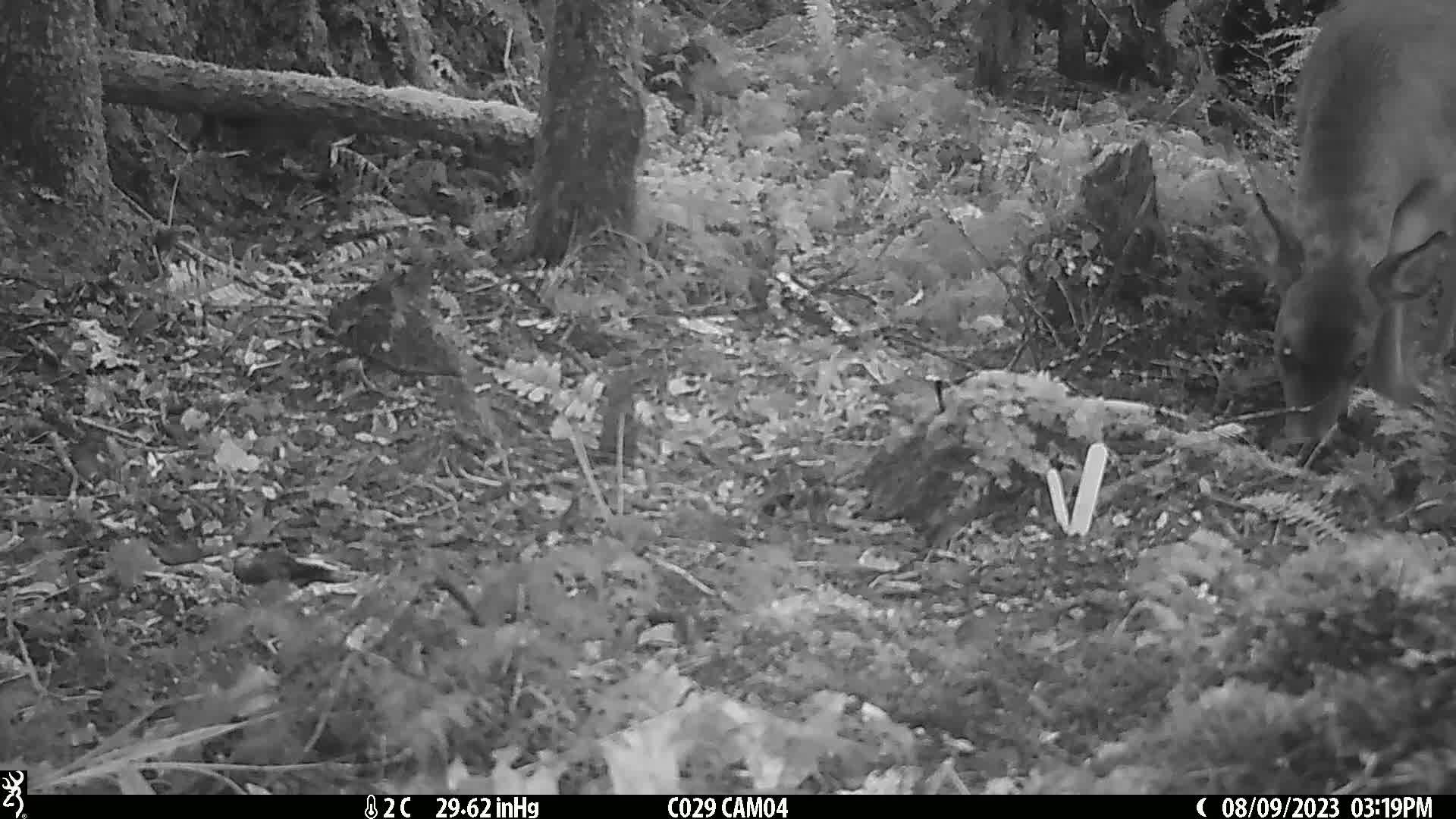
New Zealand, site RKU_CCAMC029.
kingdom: Animalia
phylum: Chordata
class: Mammalia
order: Artiodactyla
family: Cervidae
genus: Odocoileus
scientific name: Odocoileus virginianus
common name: white-tailed deer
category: white tailed deer